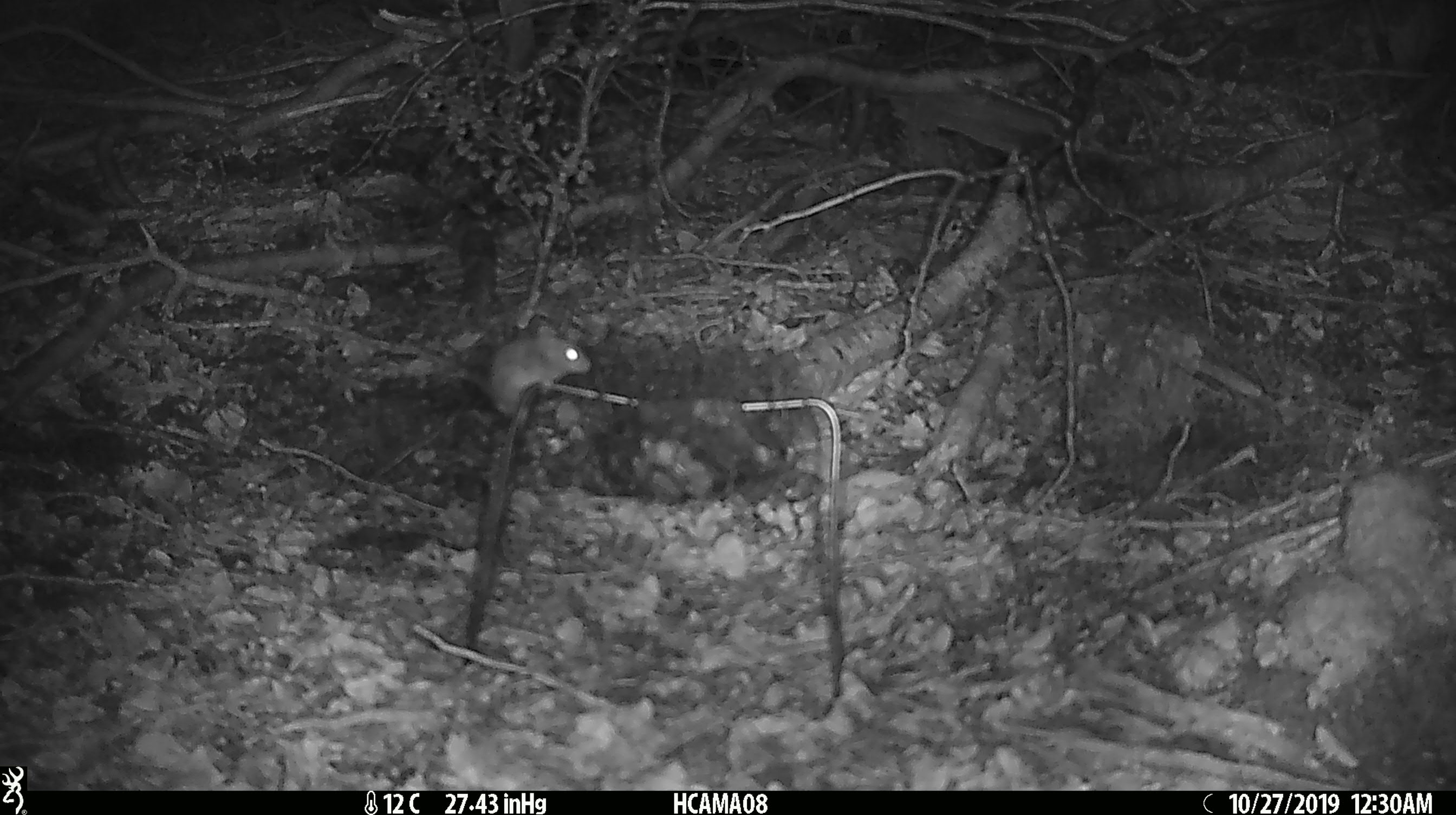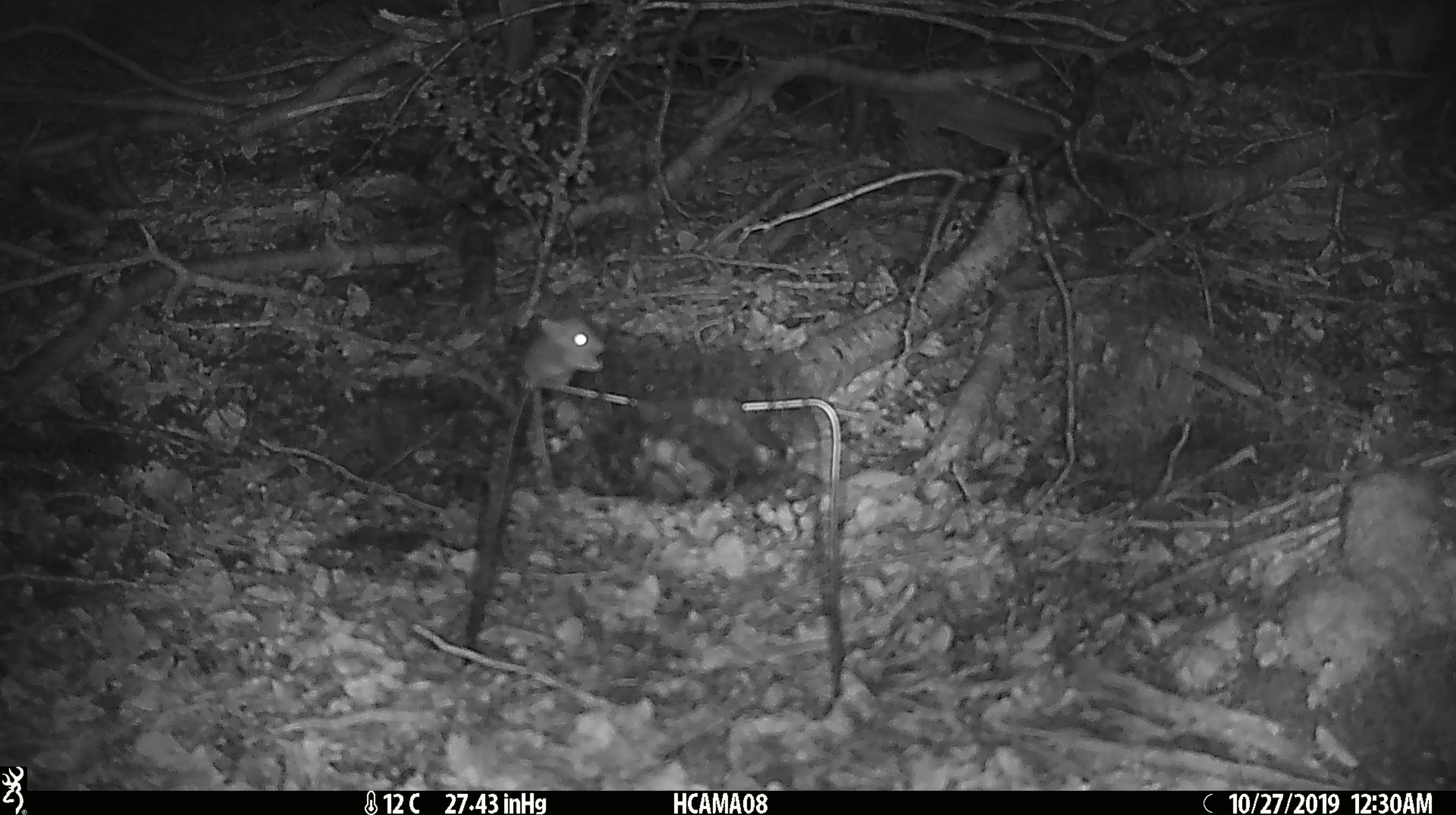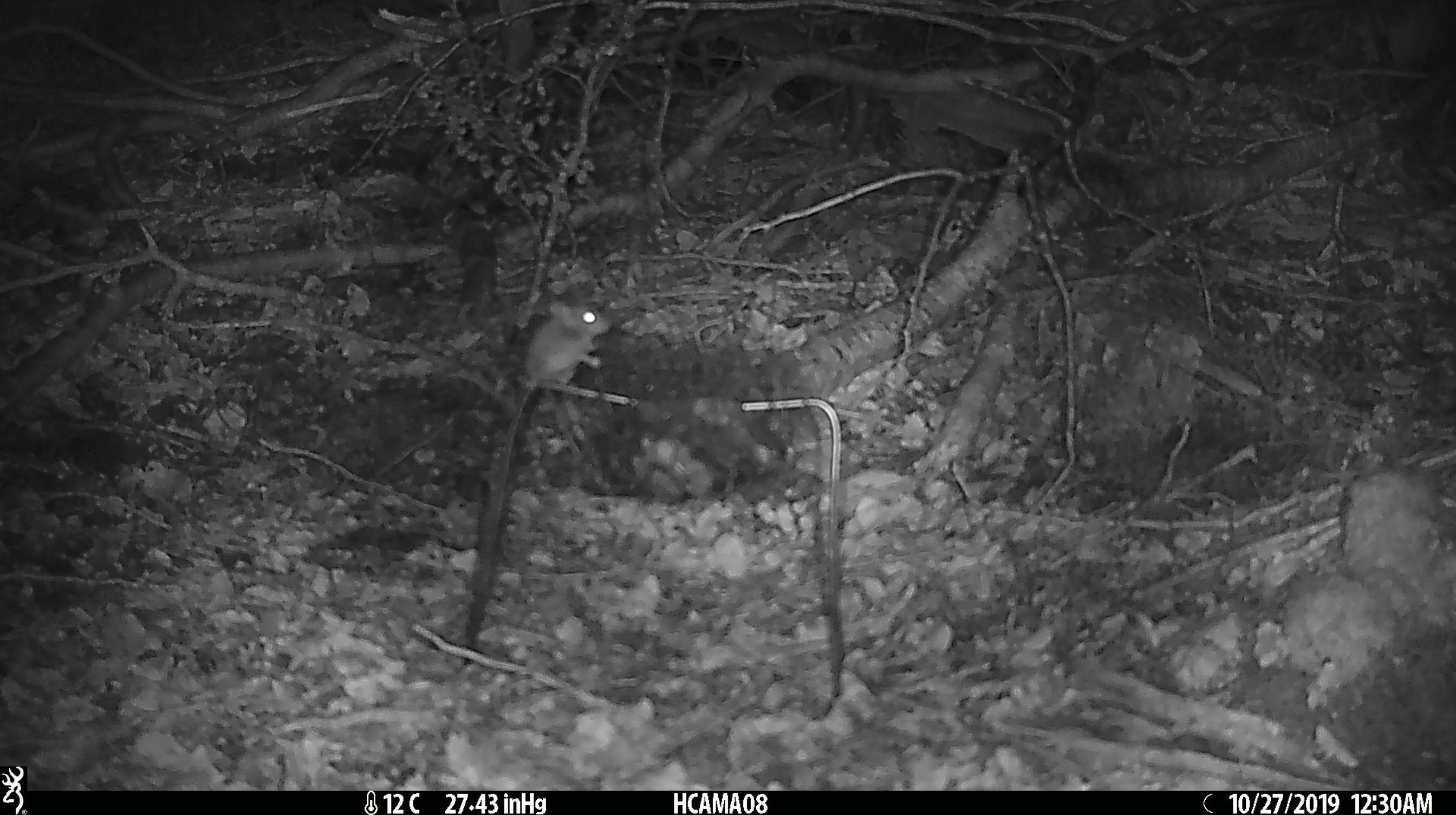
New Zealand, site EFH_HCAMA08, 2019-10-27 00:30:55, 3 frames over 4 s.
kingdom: Animalia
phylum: Chordata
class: Mammalia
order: Rodentia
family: Muridae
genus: Mus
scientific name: Mus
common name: mouse